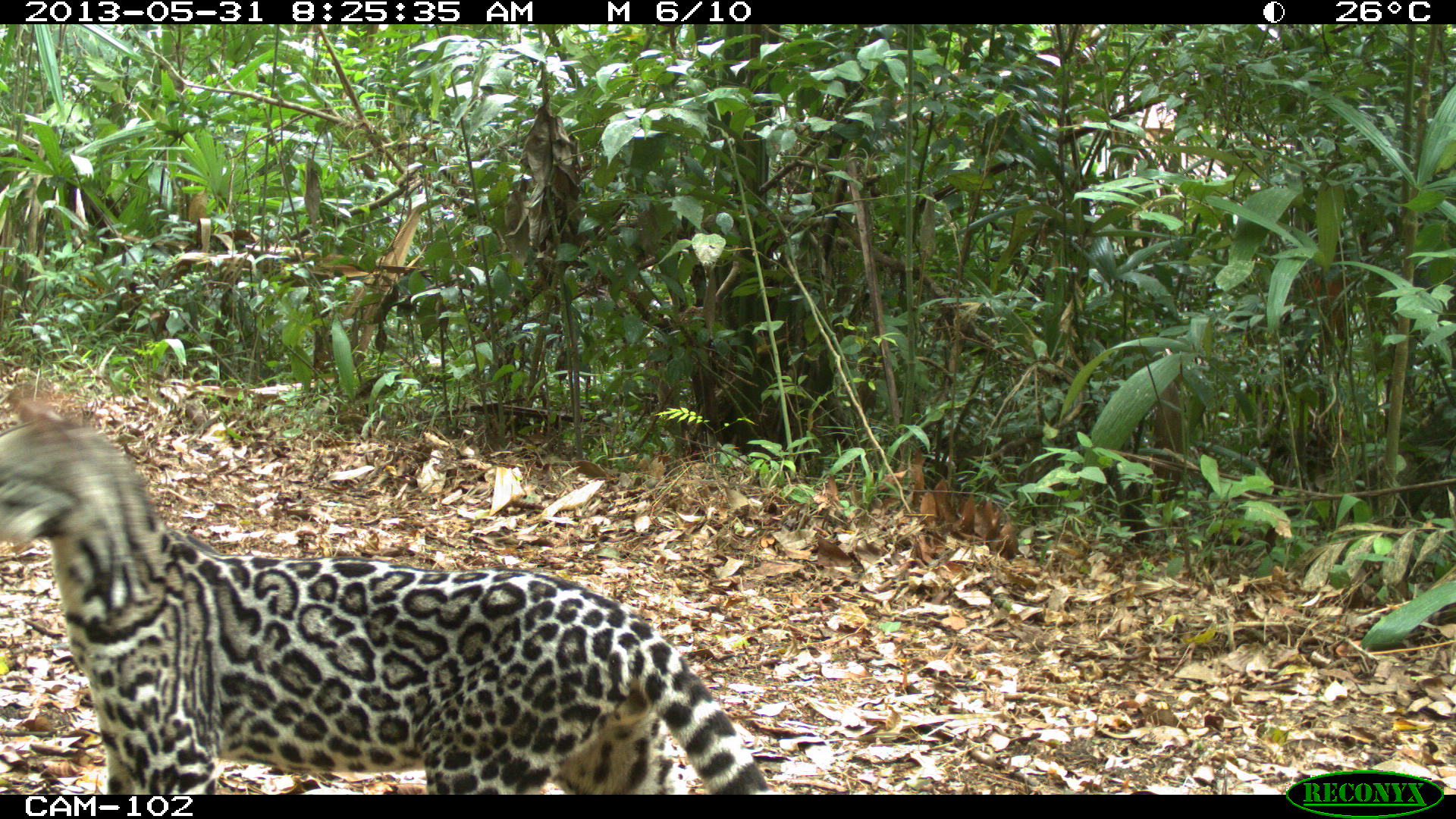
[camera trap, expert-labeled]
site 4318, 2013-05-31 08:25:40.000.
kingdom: Animalia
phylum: Chordata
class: Mammalia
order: Carnivora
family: Felidae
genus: Leopardus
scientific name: Leopardus pardalis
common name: ocelot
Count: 1.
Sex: male.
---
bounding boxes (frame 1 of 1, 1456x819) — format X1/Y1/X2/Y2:
leopardus pardalis: 0/382/772/795